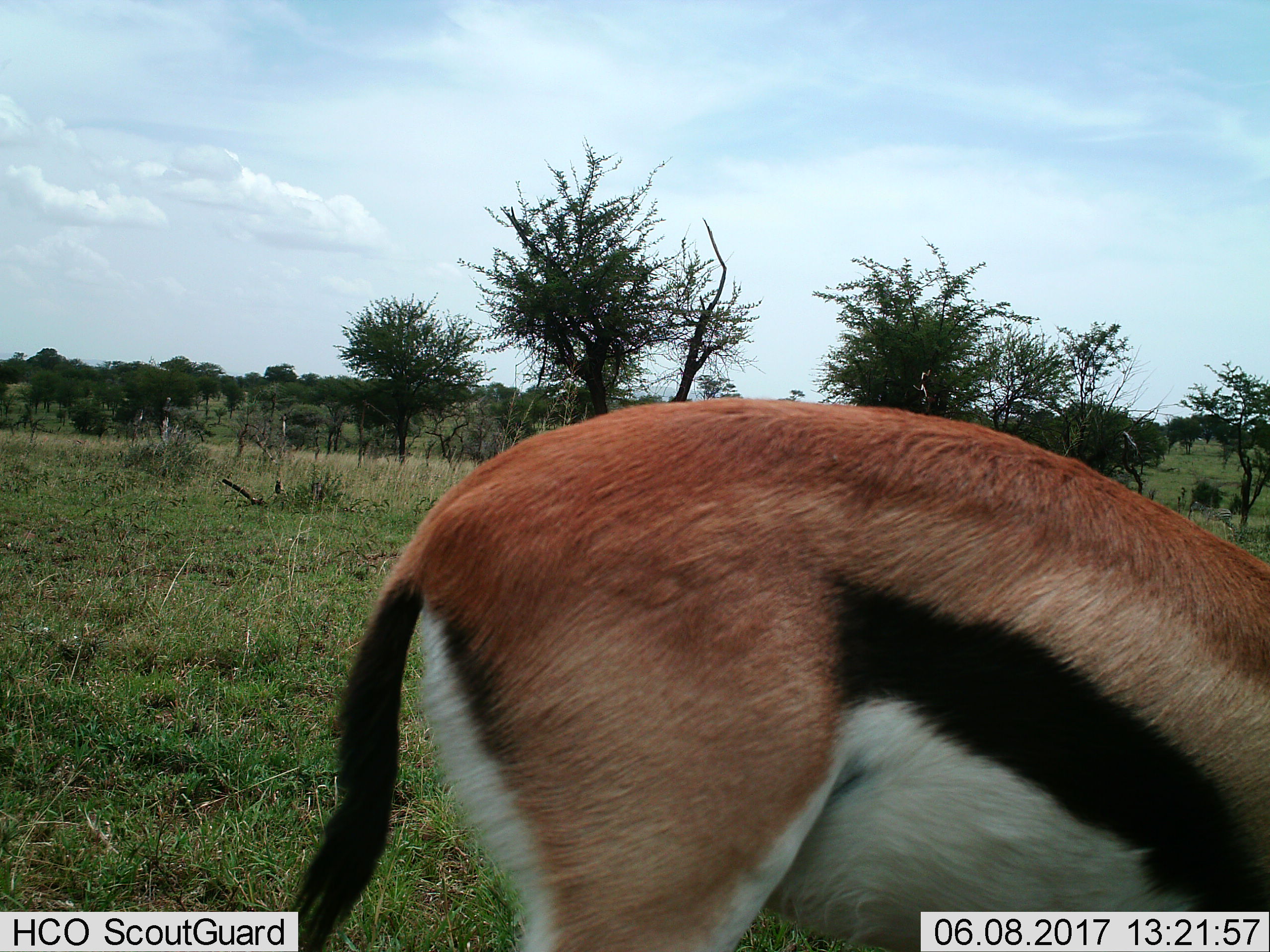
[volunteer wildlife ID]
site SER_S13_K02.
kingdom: Animalia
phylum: Chordata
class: Mammalia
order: Artiodactyla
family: Bovidae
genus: Eudorcas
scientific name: Eudorcas thomsonii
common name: thomson's gazelle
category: gazellethomsons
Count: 1.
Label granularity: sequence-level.